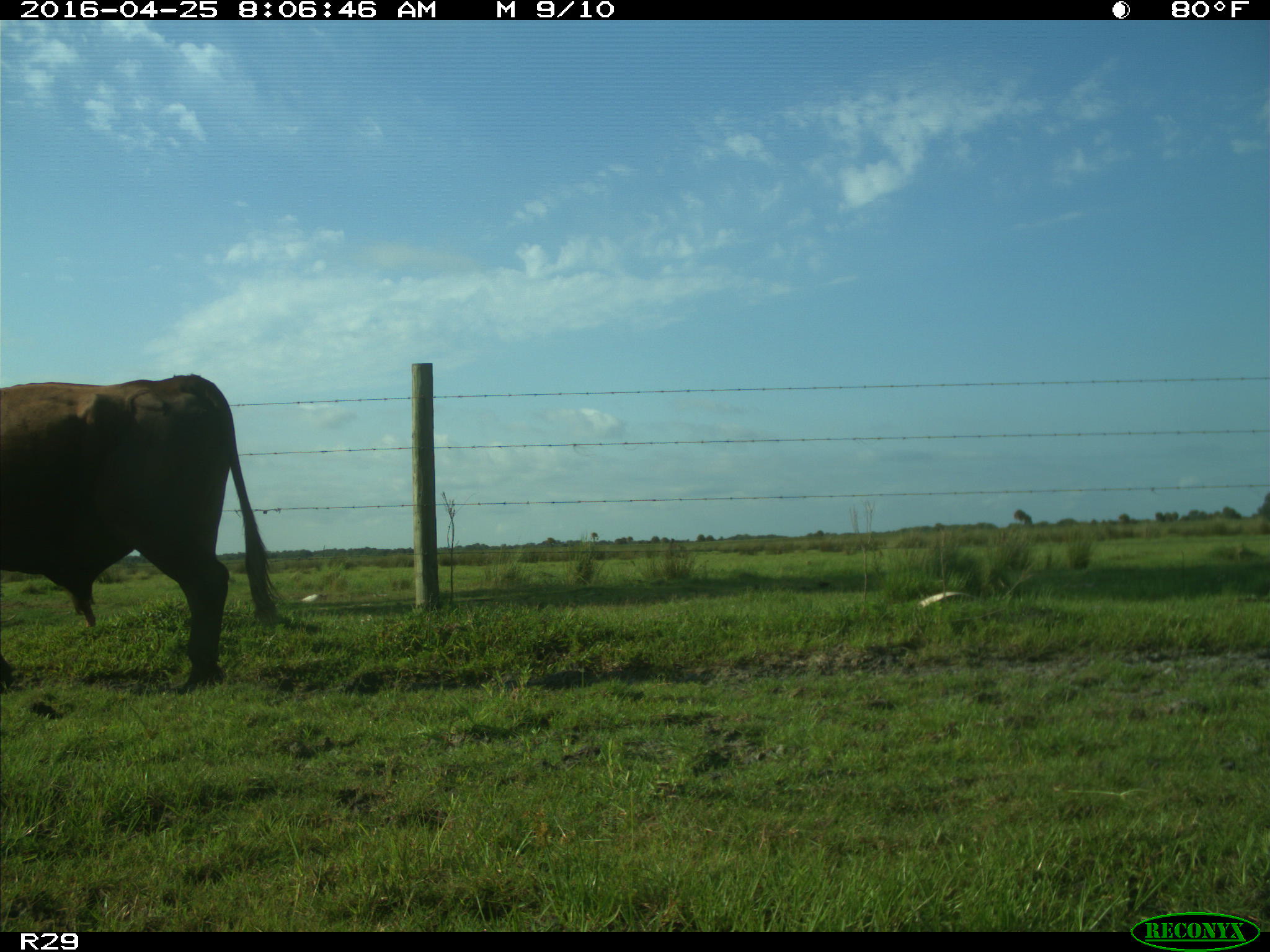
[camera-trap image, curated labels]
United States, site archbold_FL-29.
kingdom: Animalia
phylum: Chordata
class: Mammalia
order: Artiodactyla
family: Bovidae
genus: Bos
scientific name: Bos taurus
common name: domestic cow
Bos taurus (domestic cow).